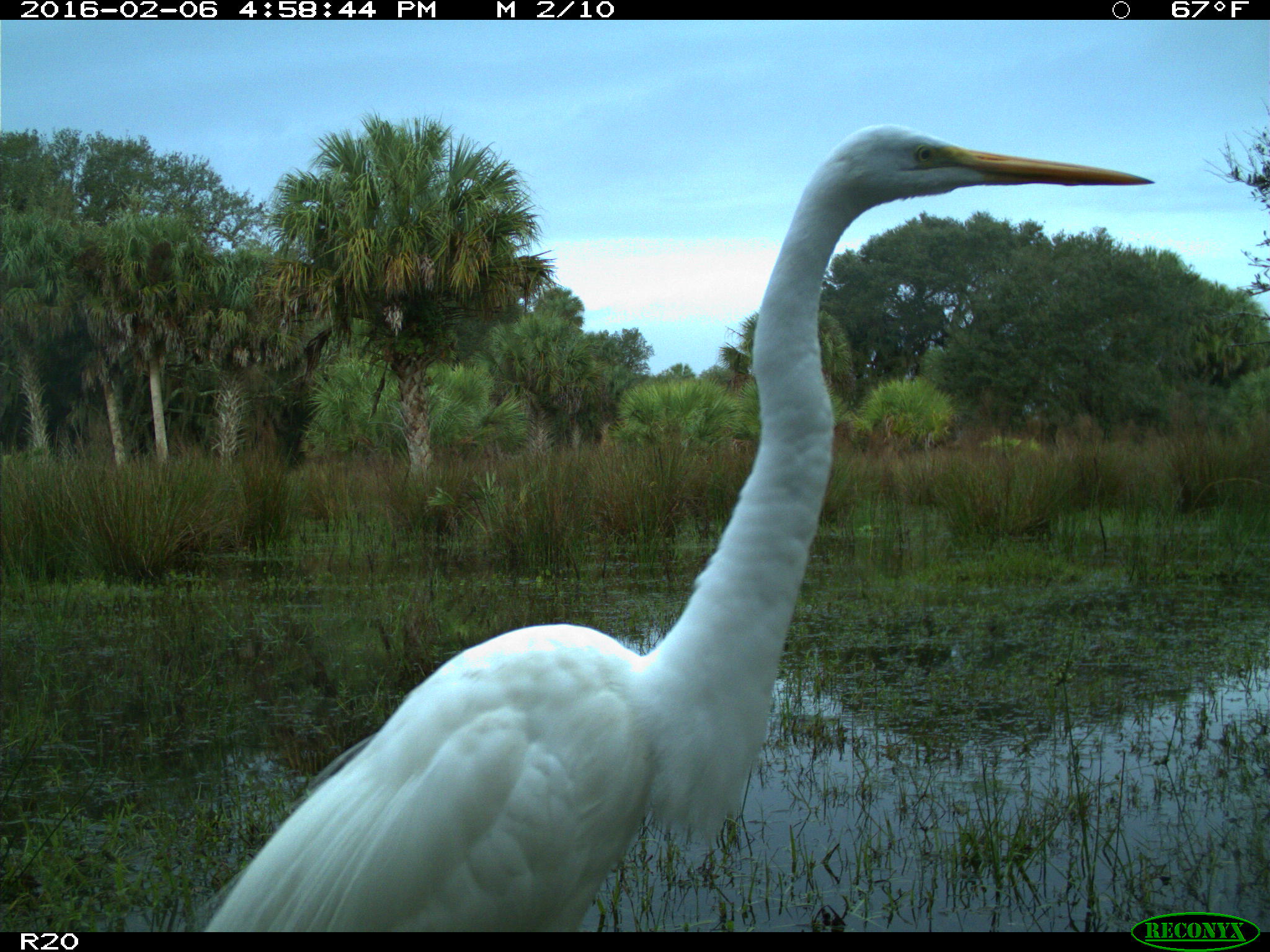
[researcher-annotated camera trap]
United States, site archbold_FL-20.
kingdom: Animalia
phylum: Chordata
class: Aves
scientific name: Aves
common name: birds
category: unidentified bird